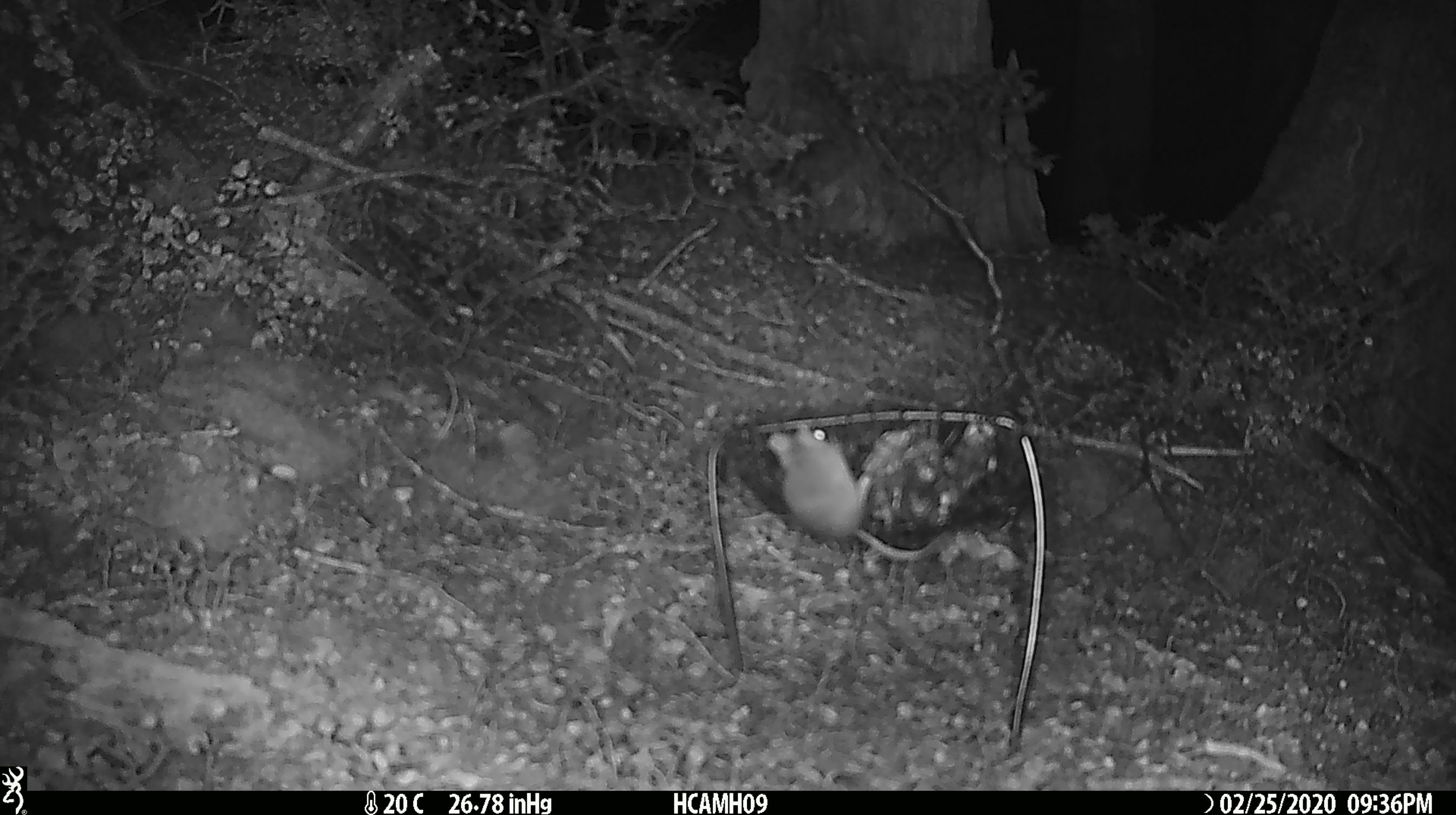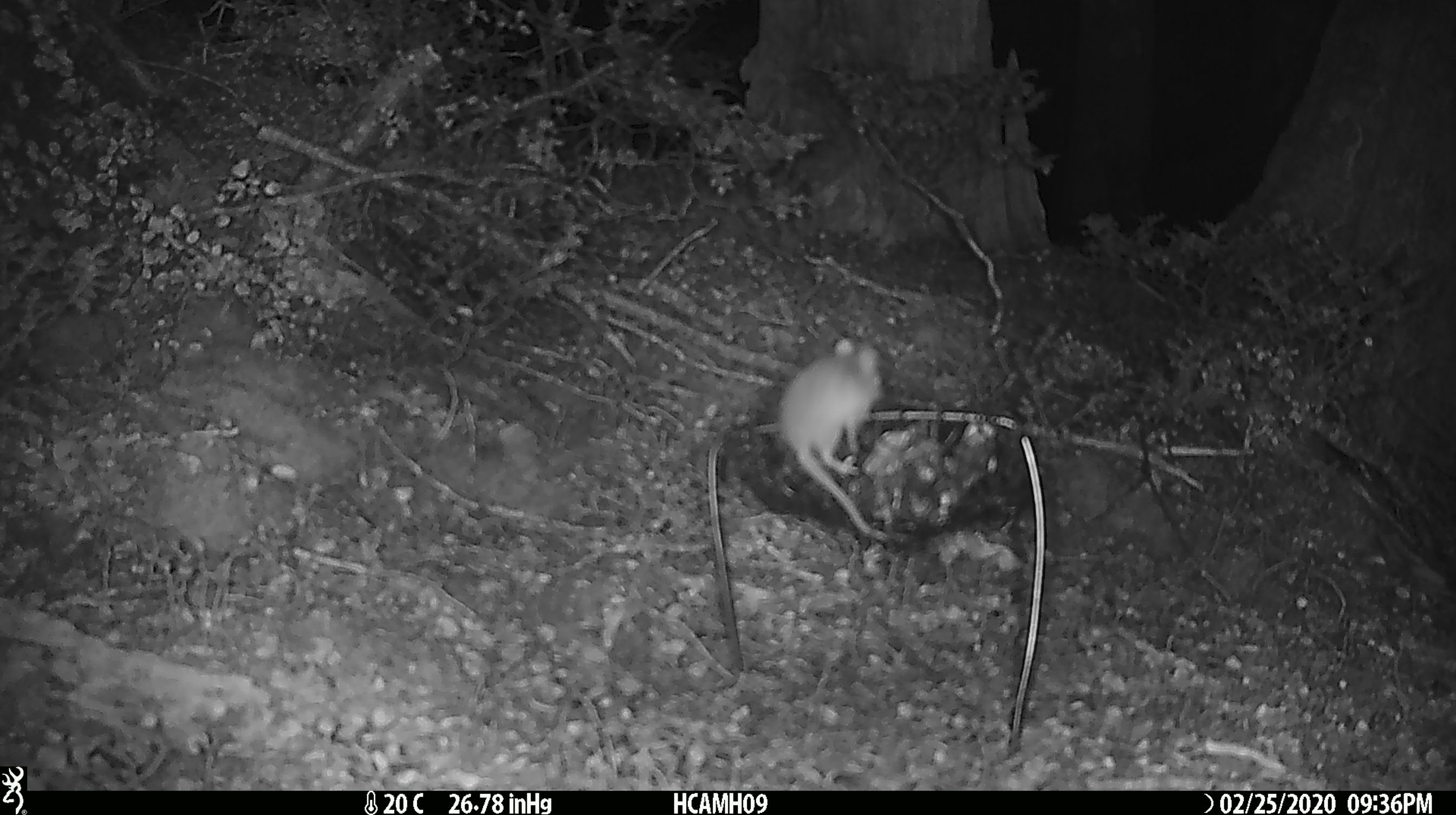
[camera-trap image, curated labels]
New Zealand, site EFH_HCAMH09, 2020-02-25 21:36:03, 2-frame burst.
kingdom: Animalia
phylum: Chordata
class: Mammalia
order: Rodentia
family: Muridae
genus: Mus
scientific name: Mus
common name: mouse